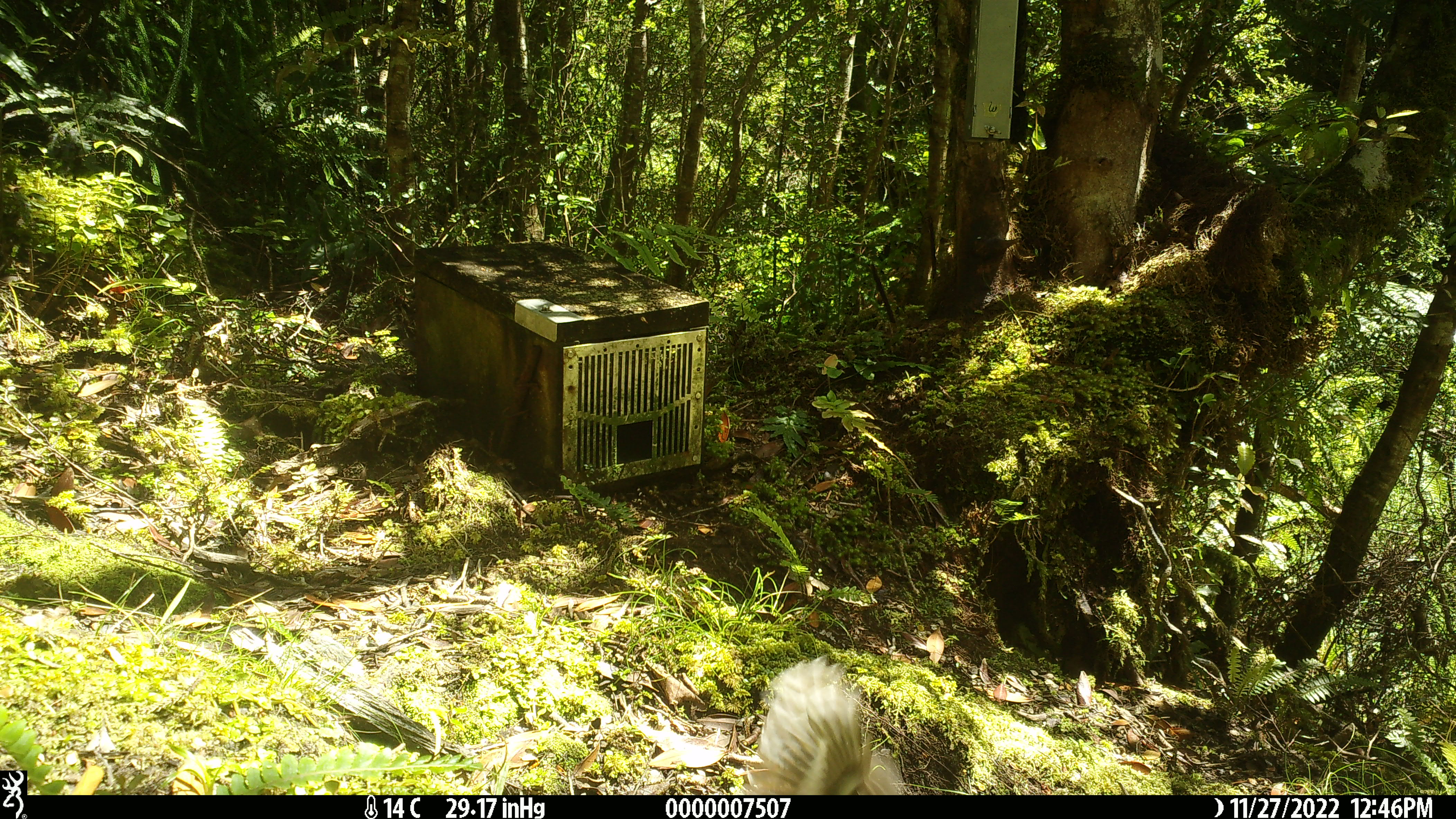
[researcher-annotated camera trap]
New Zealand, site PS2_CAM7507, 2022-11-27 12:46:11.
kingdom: Animalia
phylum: Chordata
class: Aves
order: Passeriformes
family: Petroicidae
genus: Petroica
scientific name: Petroica macrocephala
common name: tomtit